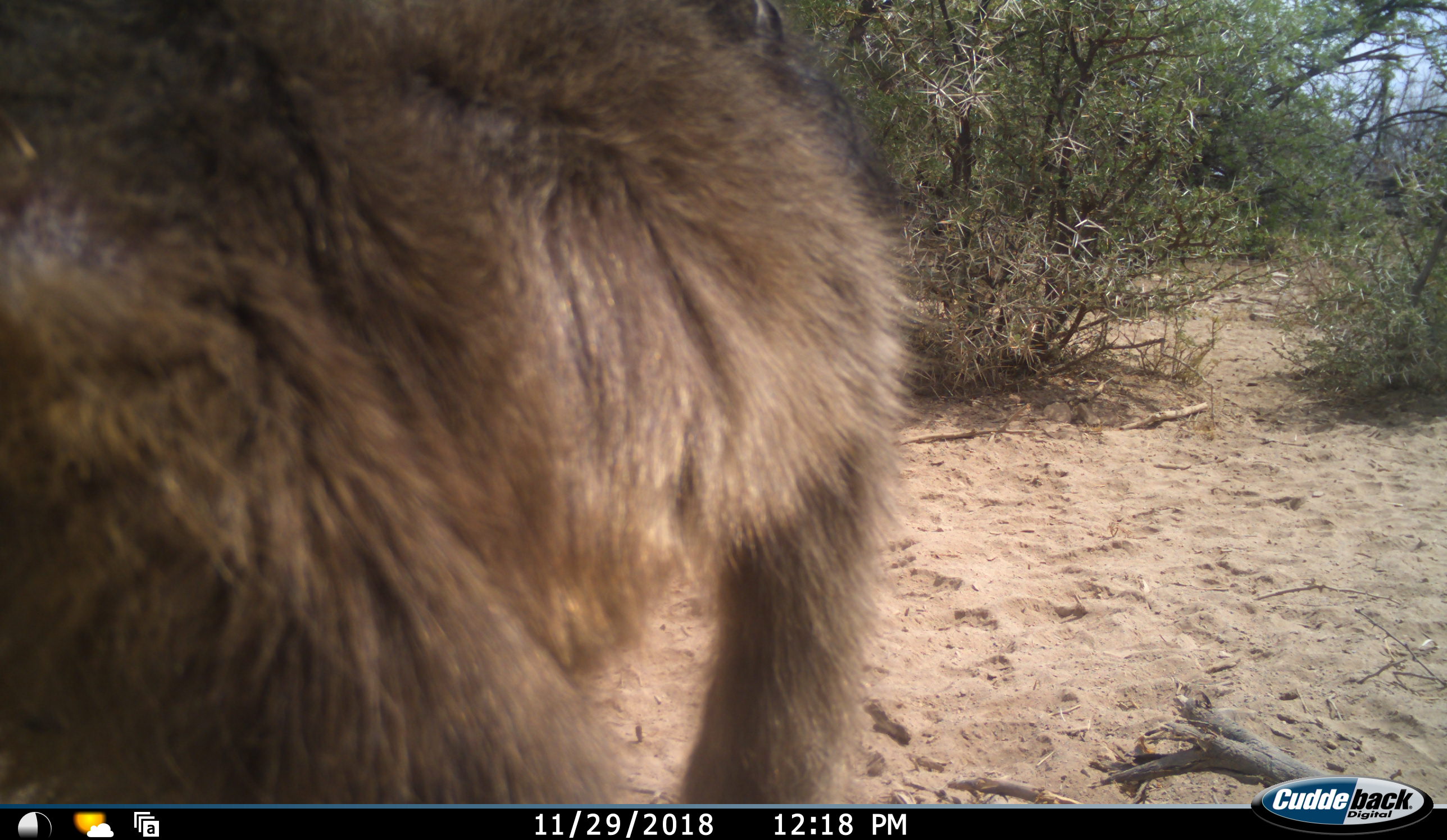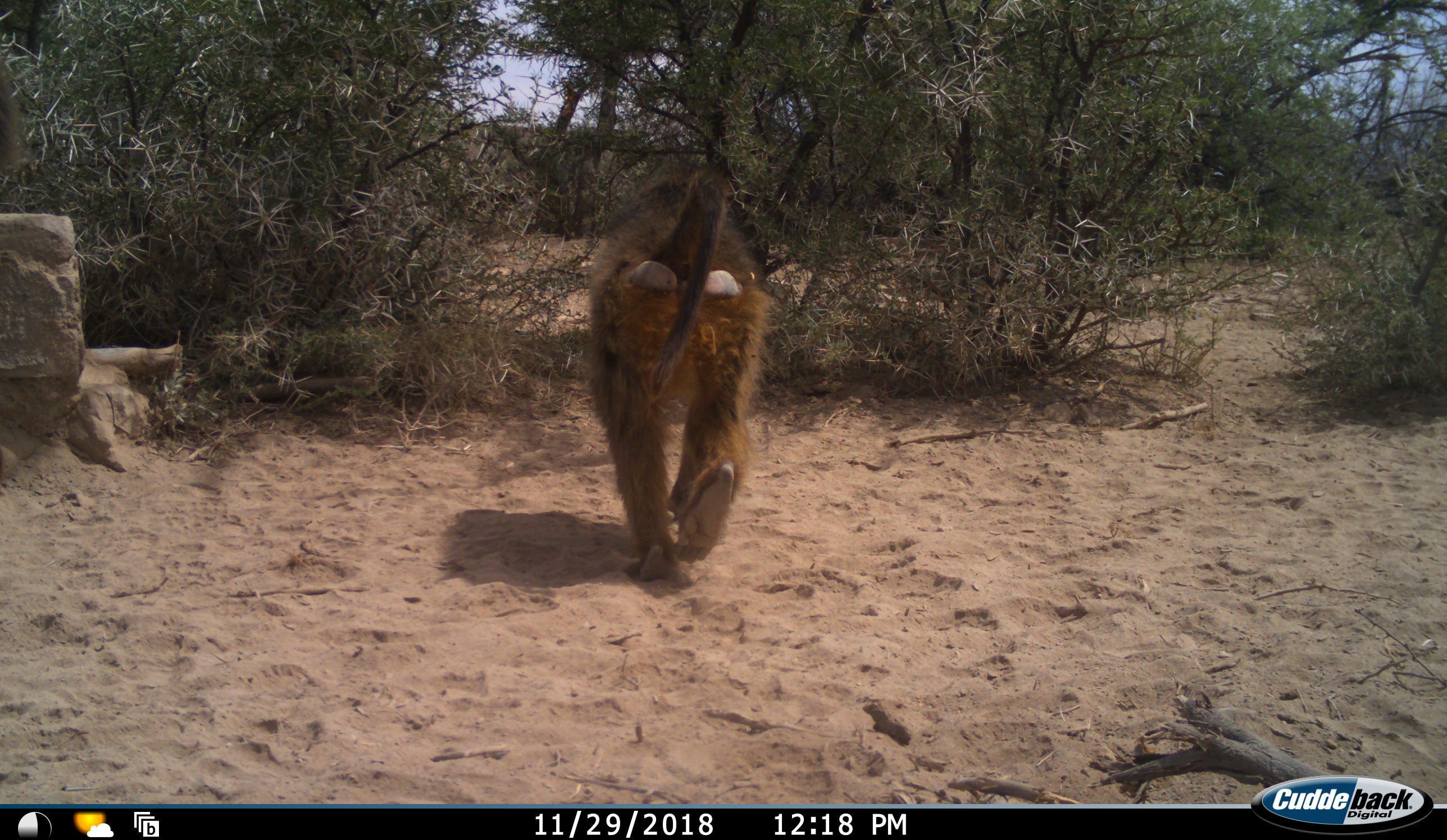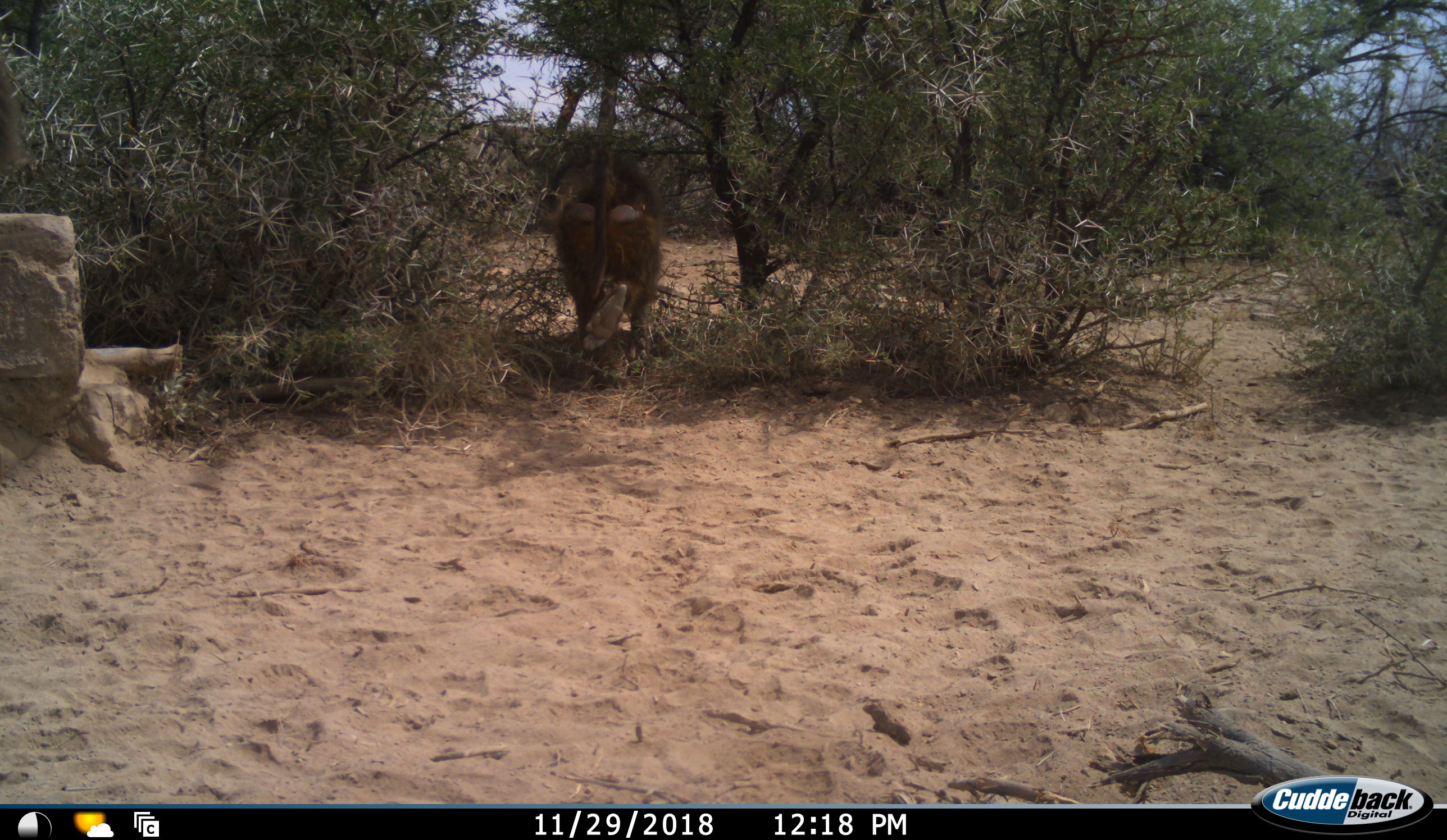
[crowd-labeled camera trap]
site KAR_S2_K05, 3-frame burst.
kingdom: Animalia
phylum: Chordata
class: Mammalia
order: Primates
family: Cercopithecidae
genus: Papio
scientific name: Papio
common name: baboon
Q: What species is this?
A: Baboon (Papio).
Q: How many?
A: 1.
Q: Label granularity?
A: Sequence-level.